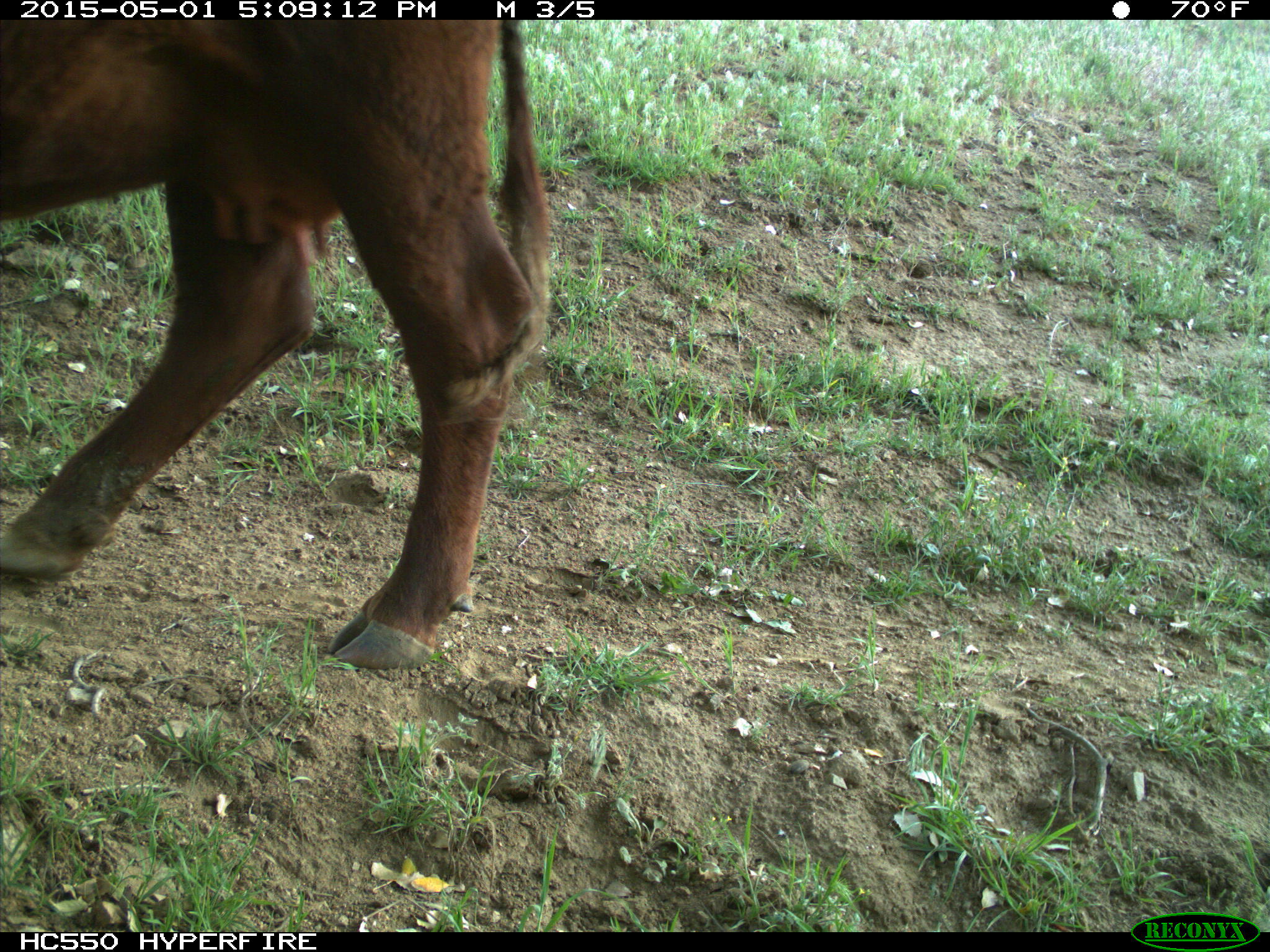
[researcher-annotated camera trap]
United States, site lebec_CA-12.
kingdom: Animalia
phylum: Chordata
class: Mammalia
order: Artiodactyla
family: Bovidae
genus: Bos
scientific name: Bos taurus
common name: domestic cow